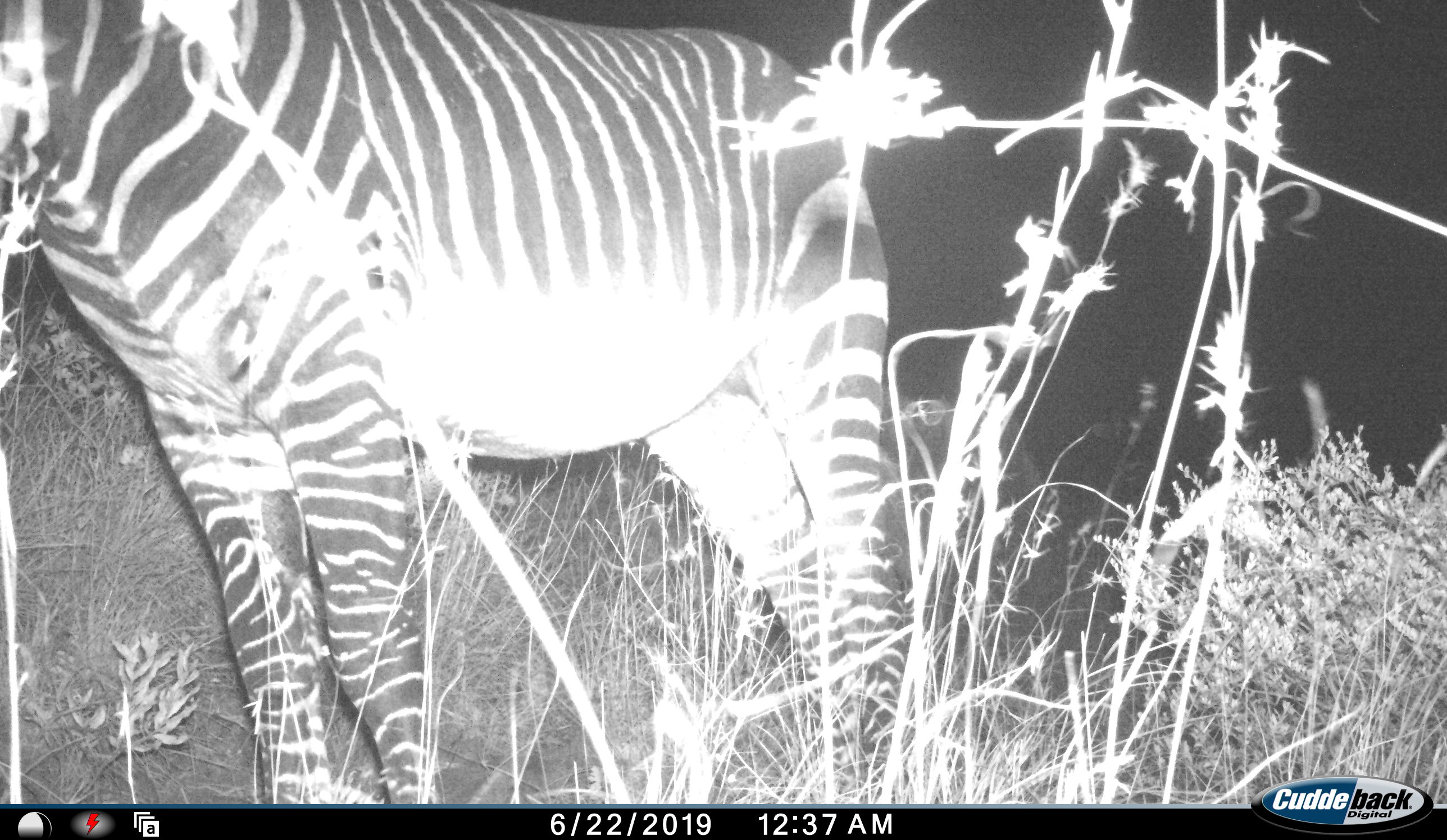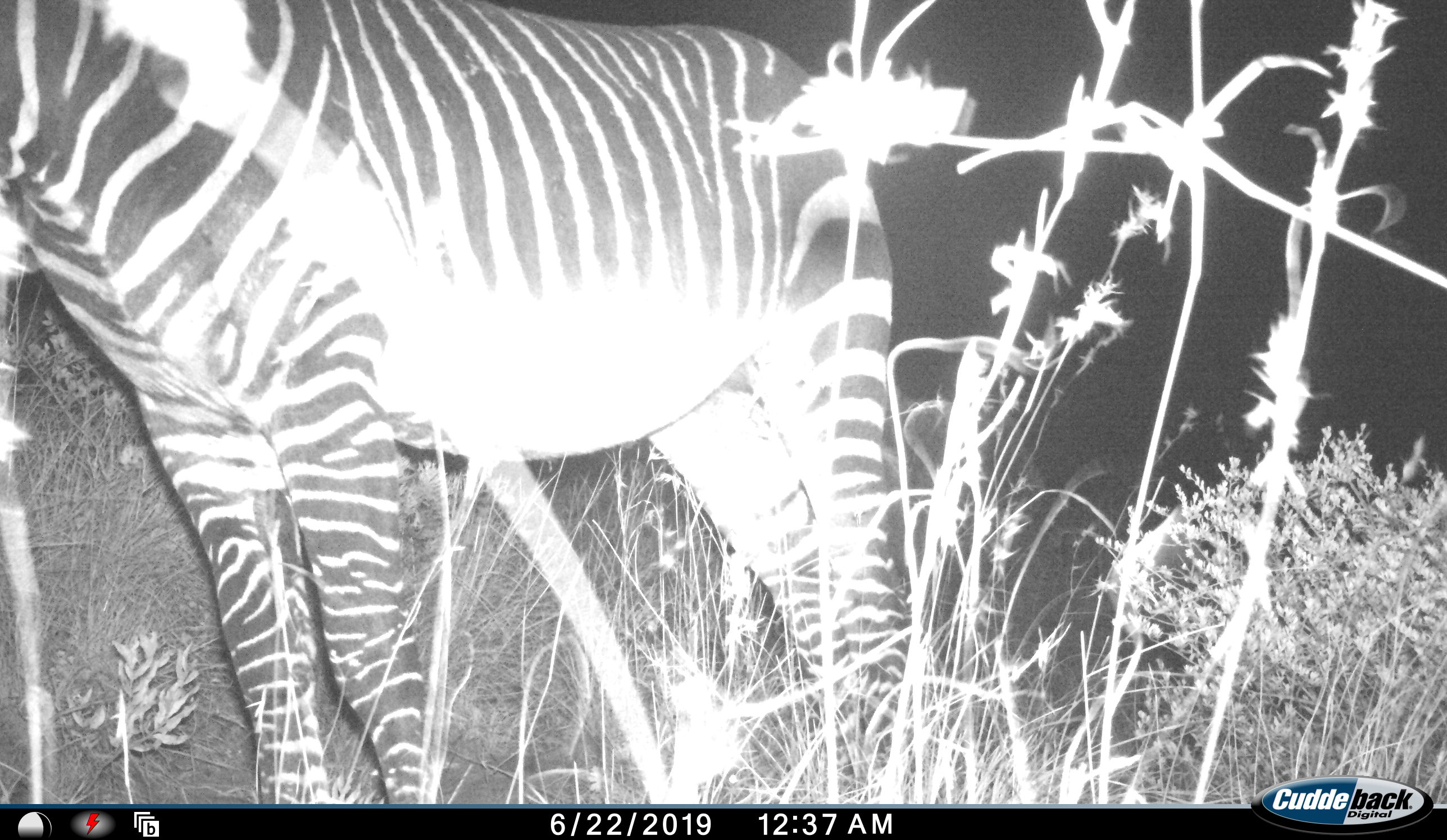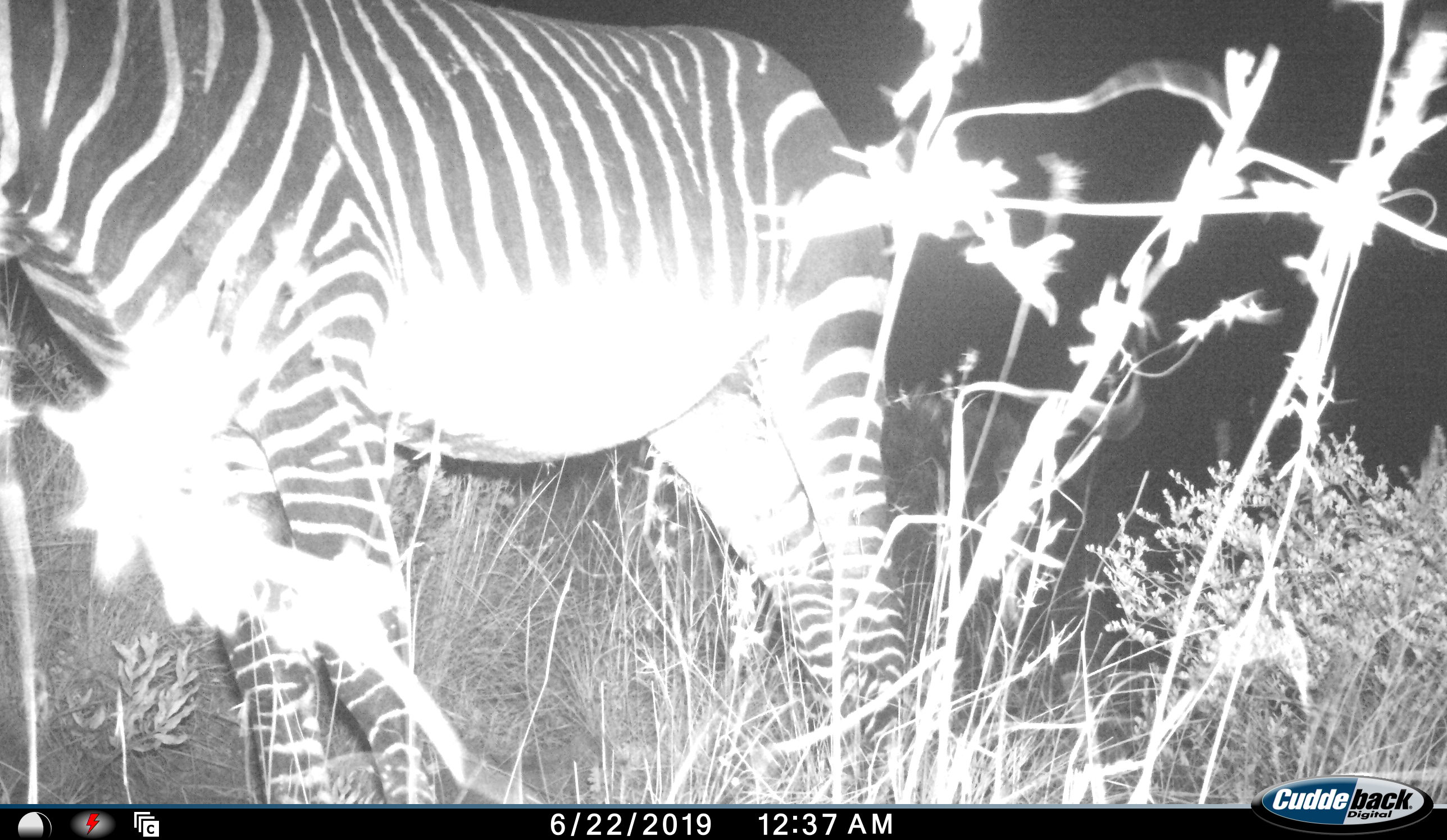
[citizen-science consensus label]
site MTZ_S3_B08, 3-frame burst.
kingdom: Animalia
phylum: Chordata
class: Mammalia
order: Perissodactyla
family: Equidae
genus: Equus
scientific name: Equus zebra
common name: mountain zebra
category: zebramountain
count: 1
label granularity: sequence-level